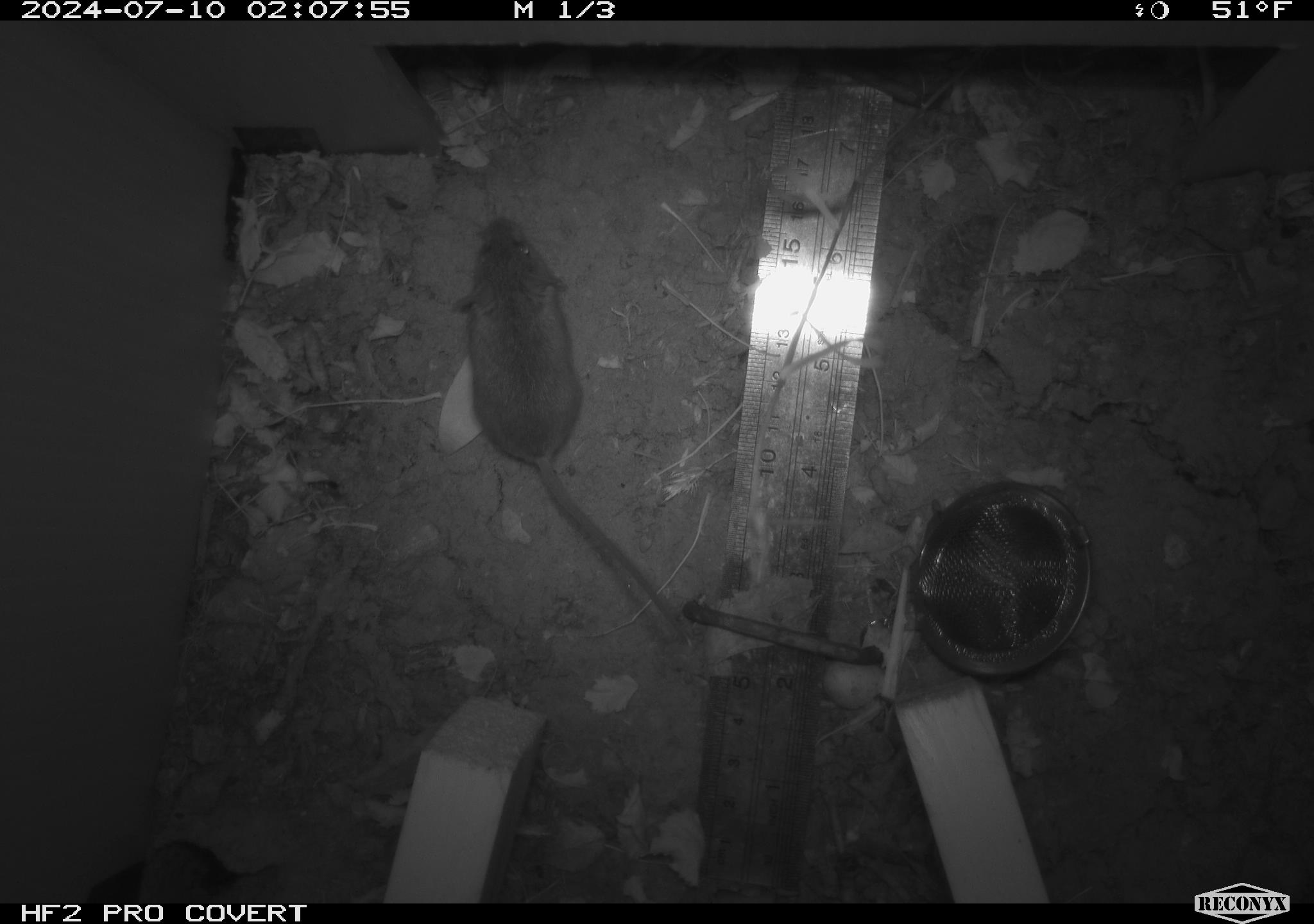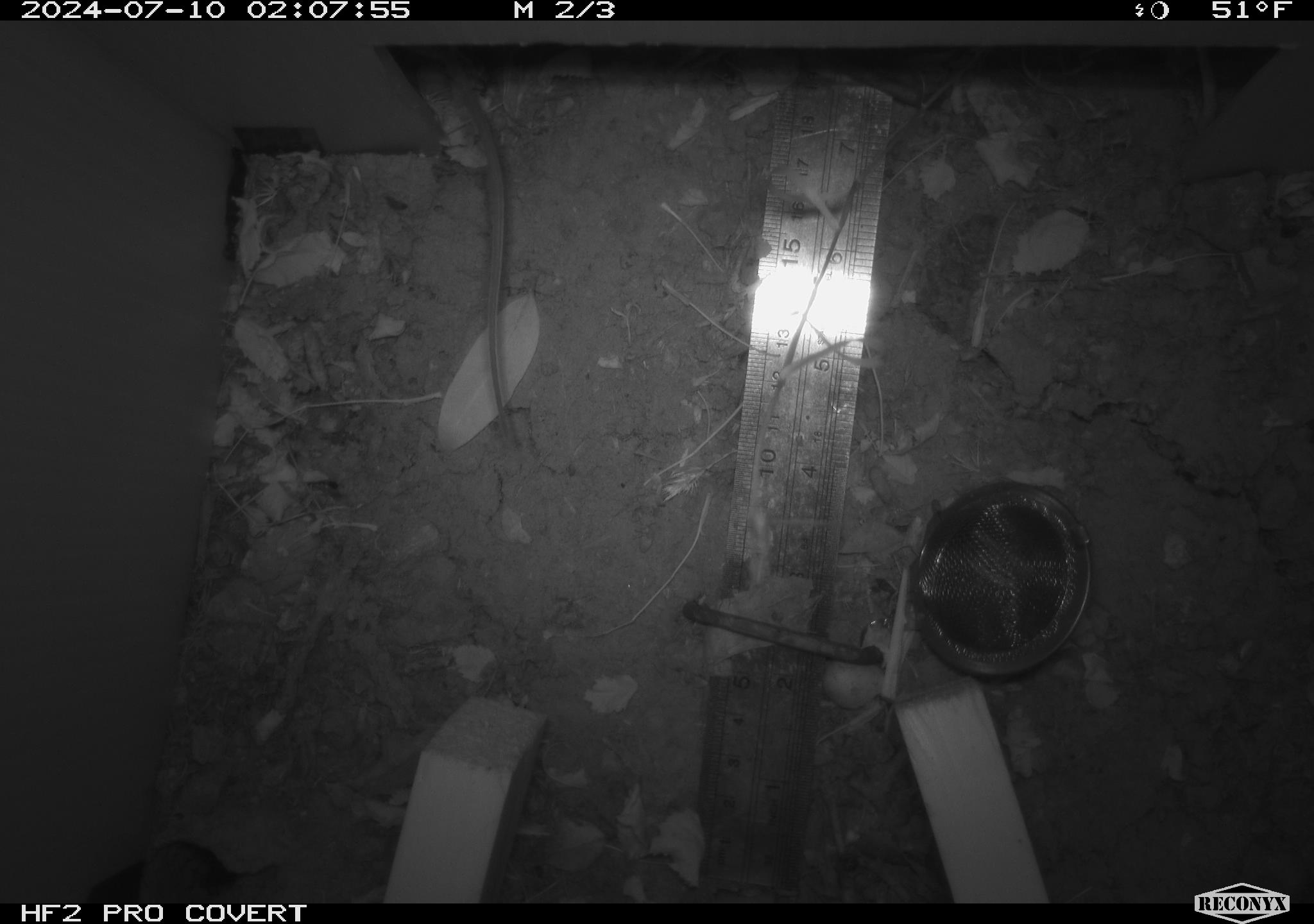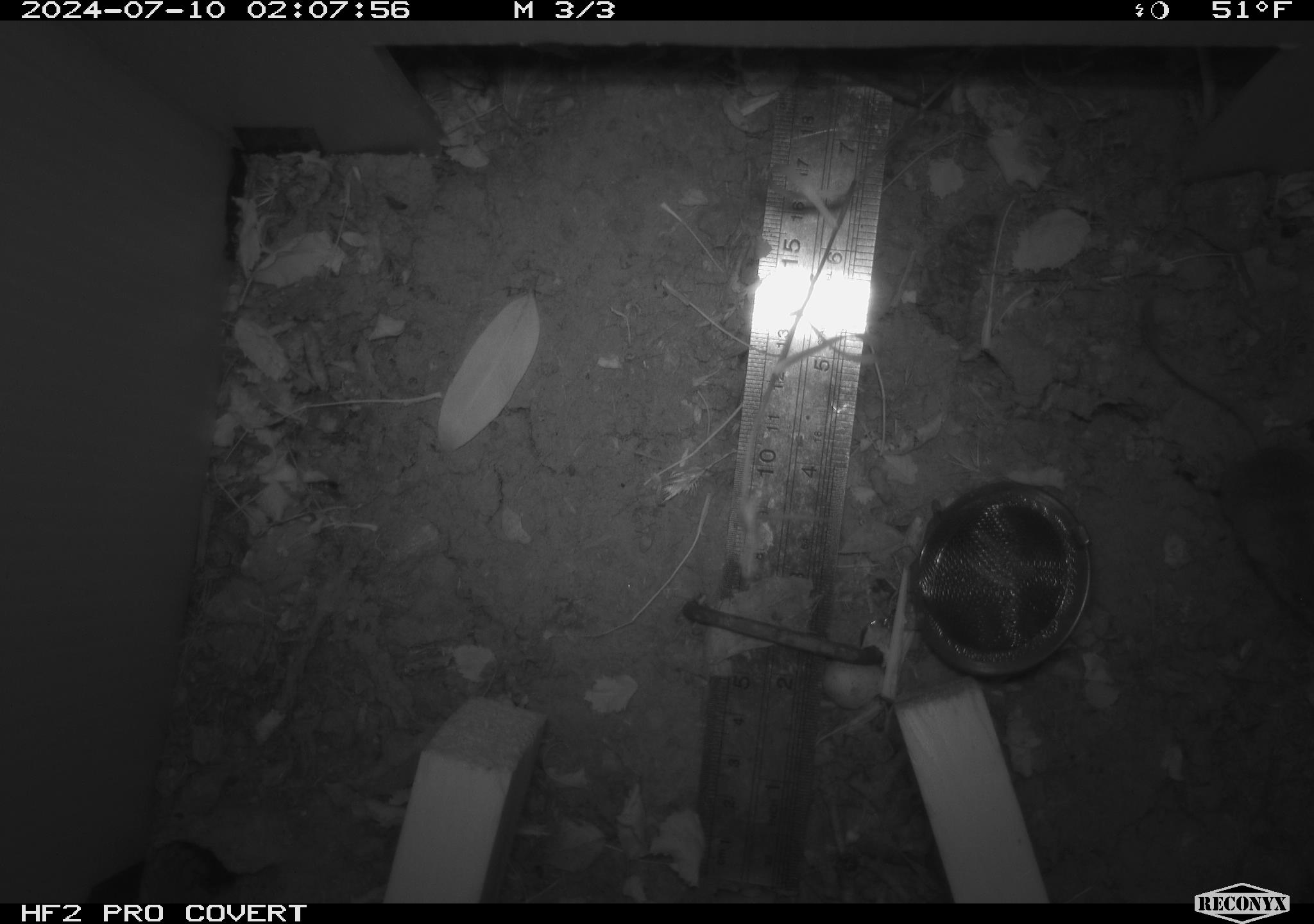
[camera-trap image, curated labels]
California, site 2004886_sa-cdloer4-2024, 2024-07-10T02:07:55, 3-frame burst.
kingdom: Animalia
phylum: Chordata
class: Mammalia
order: Rodentia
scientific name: Rodentia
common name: rodent